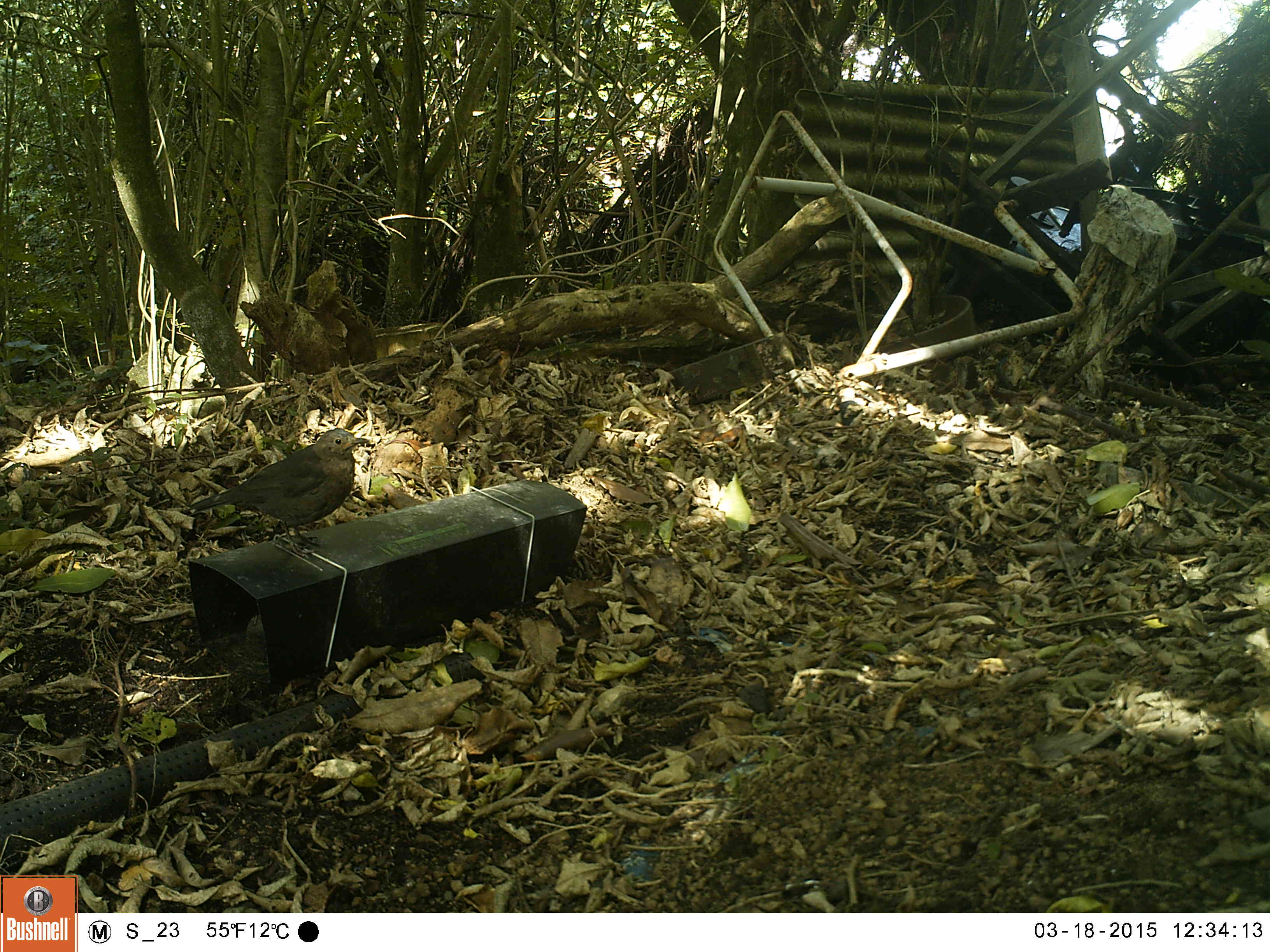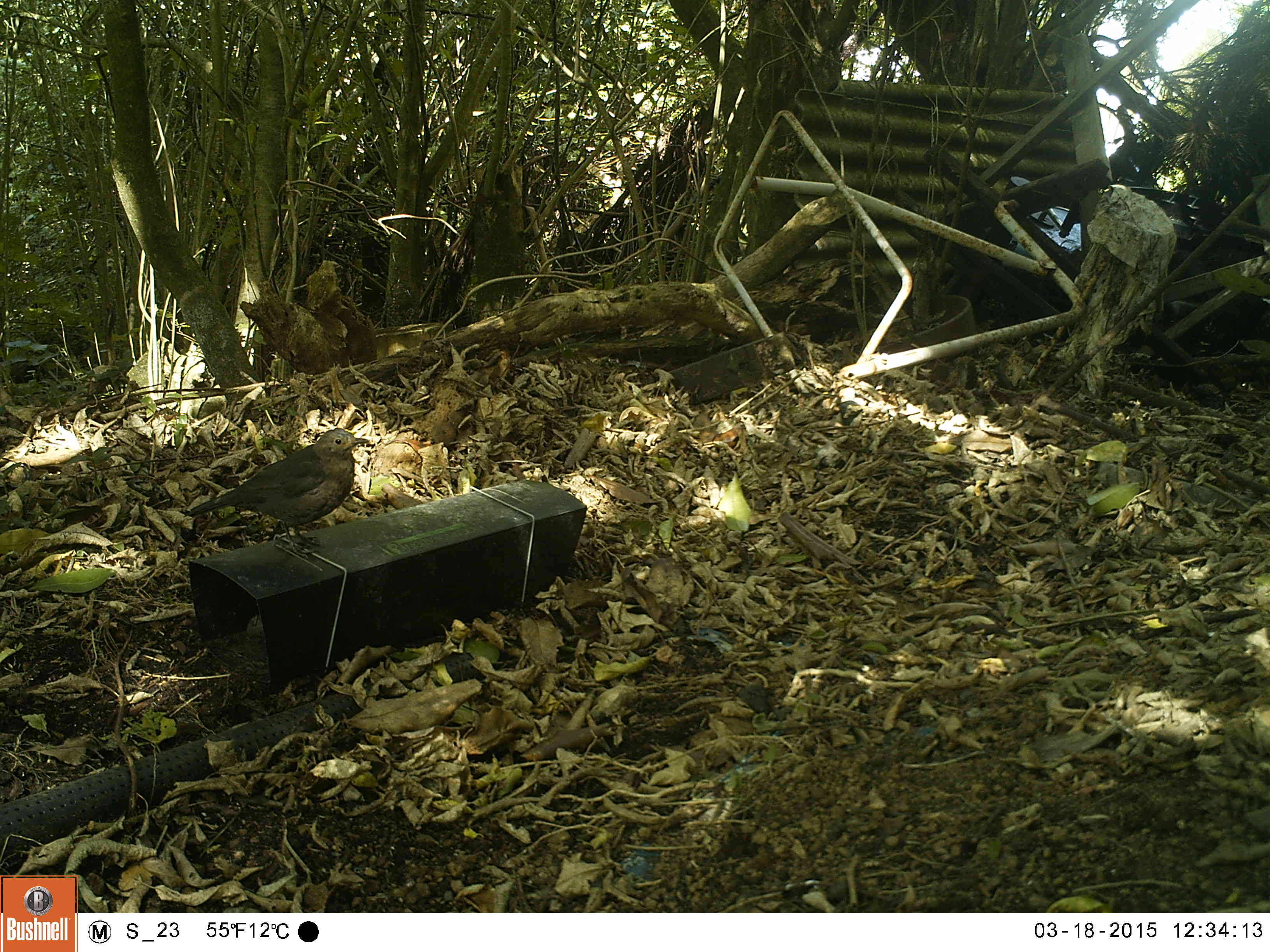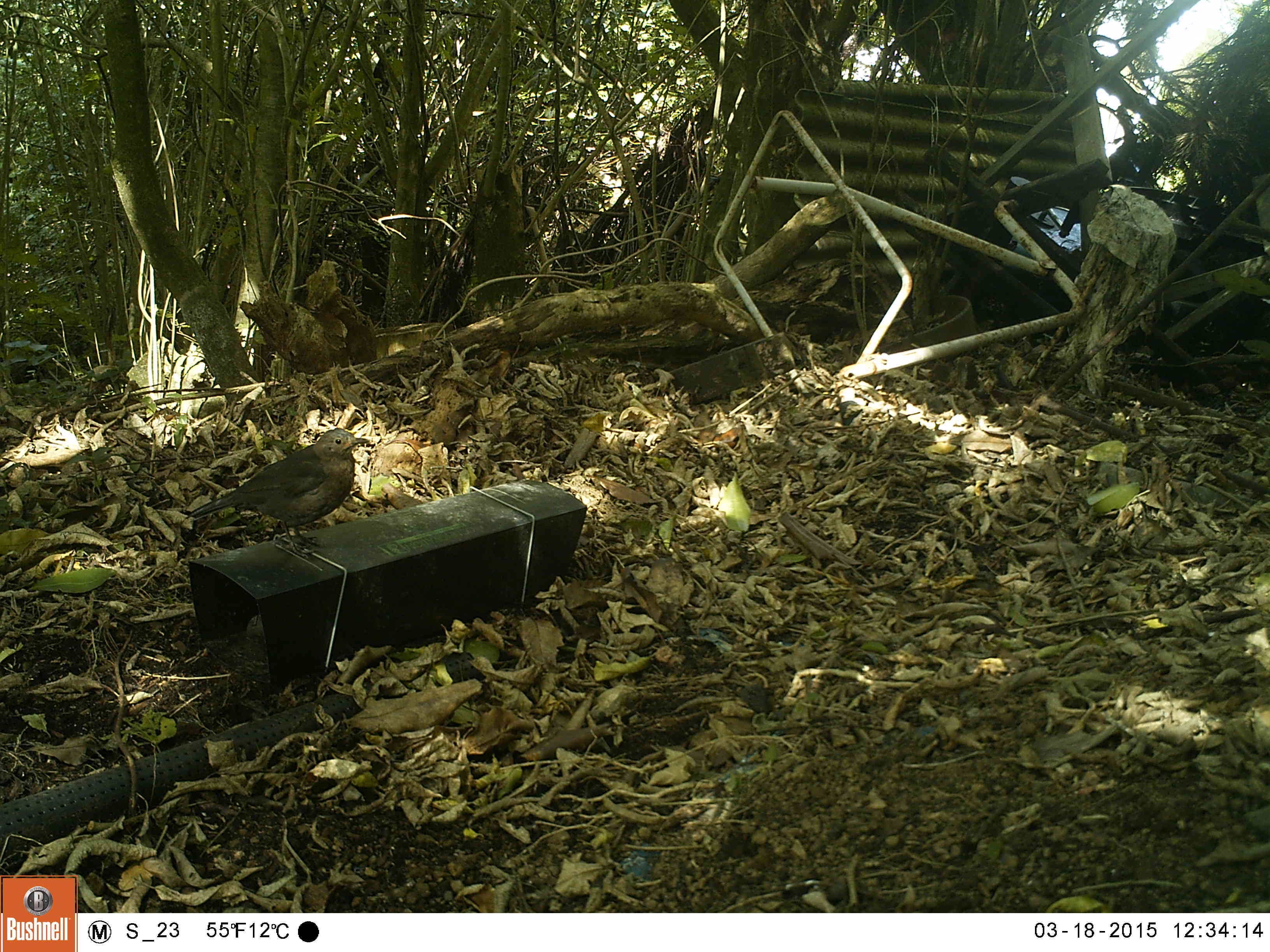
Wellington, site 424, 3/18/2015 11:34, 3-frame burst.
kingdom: Animalia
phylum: Chordata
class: Aves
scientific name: Aves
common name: bird